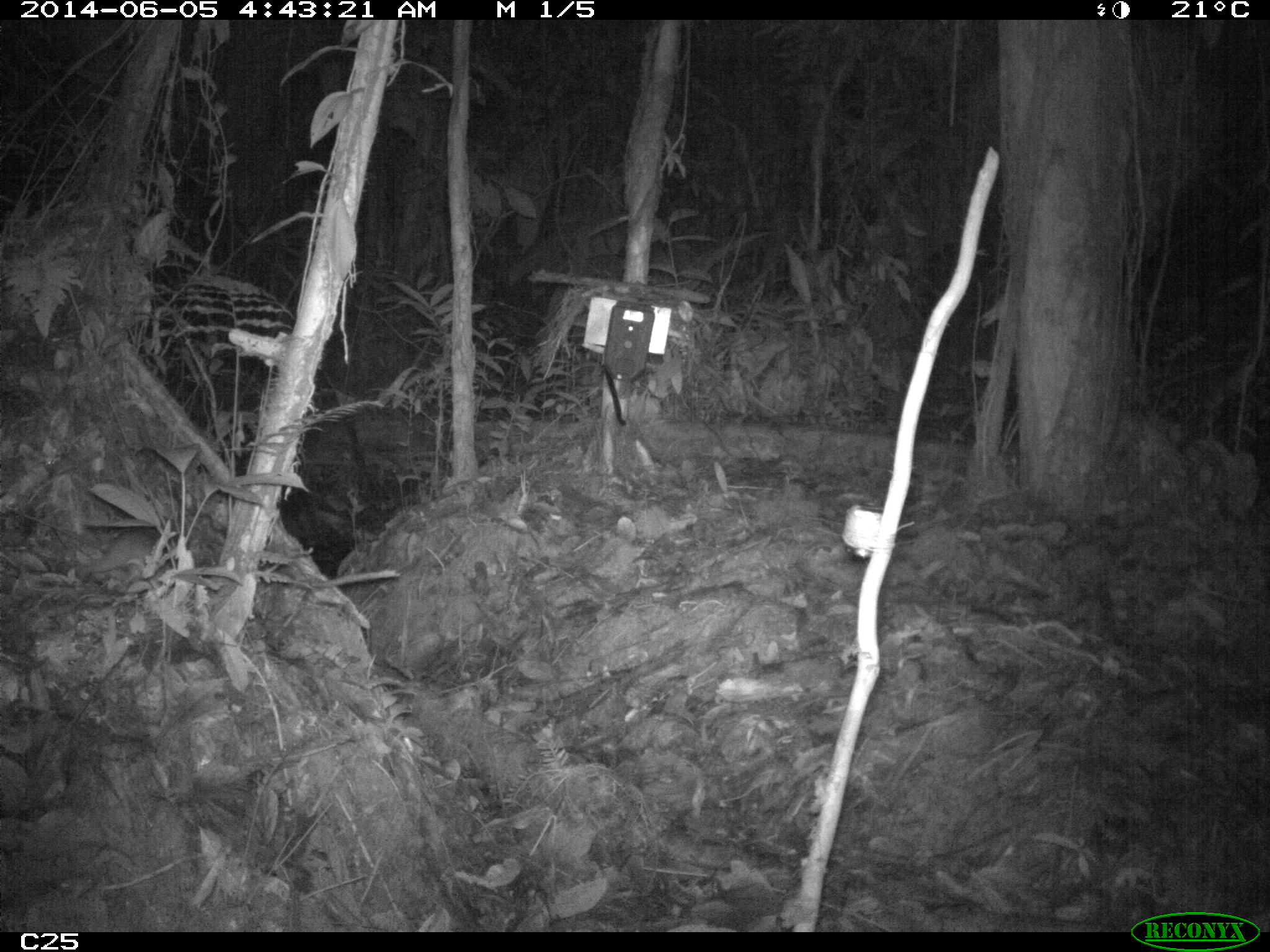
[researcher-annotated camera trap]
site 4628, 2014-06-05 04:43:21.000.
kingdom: Animalia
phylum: Chordata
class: Mammalia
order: Rodentia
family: Muridae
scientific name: Muridae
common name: mice, rats, and gerbils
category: unknown mouse or rat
Unknown mouse or rat (mice, rats, and gerbils) (Muridae), count 1, age adult.